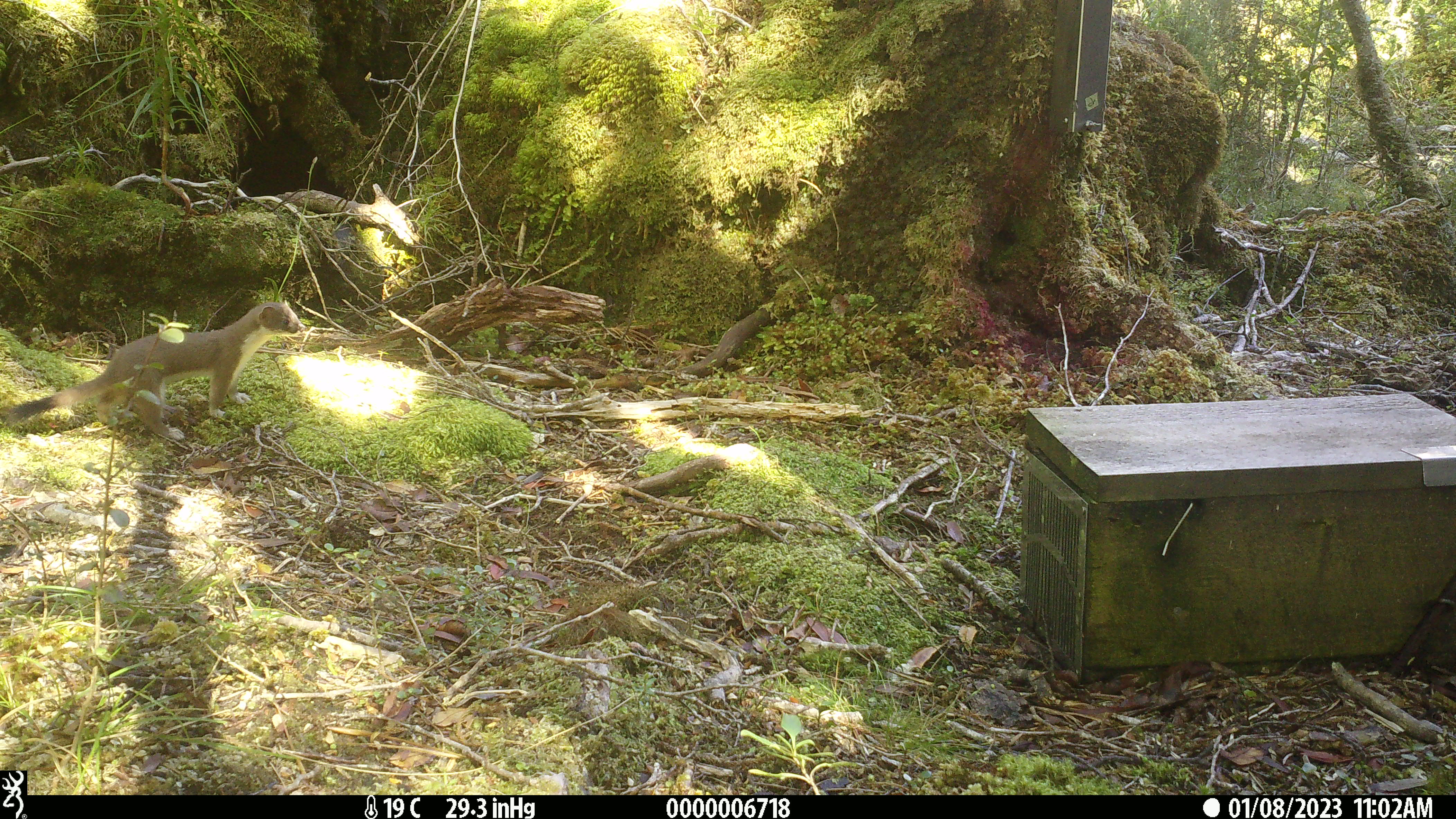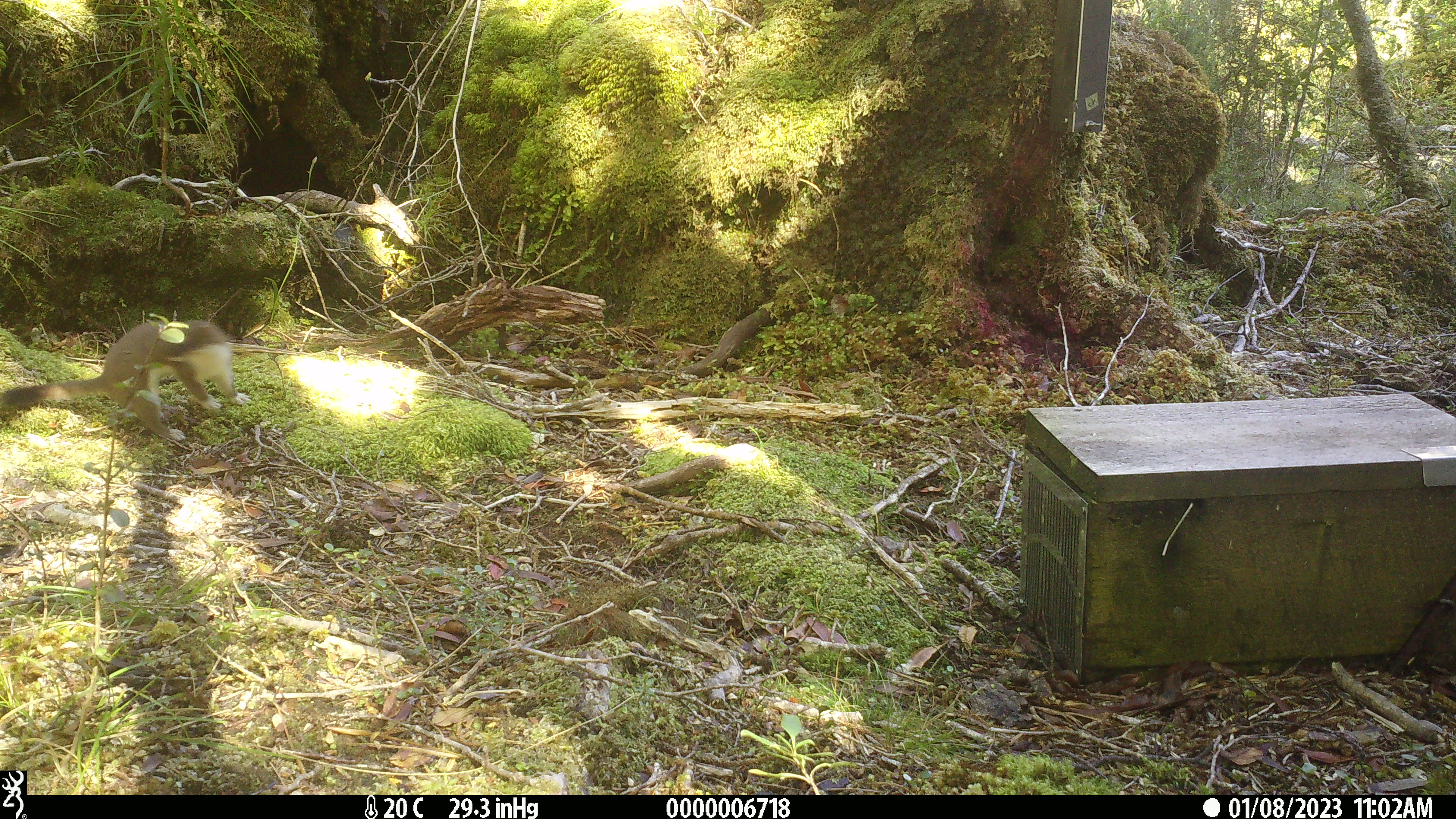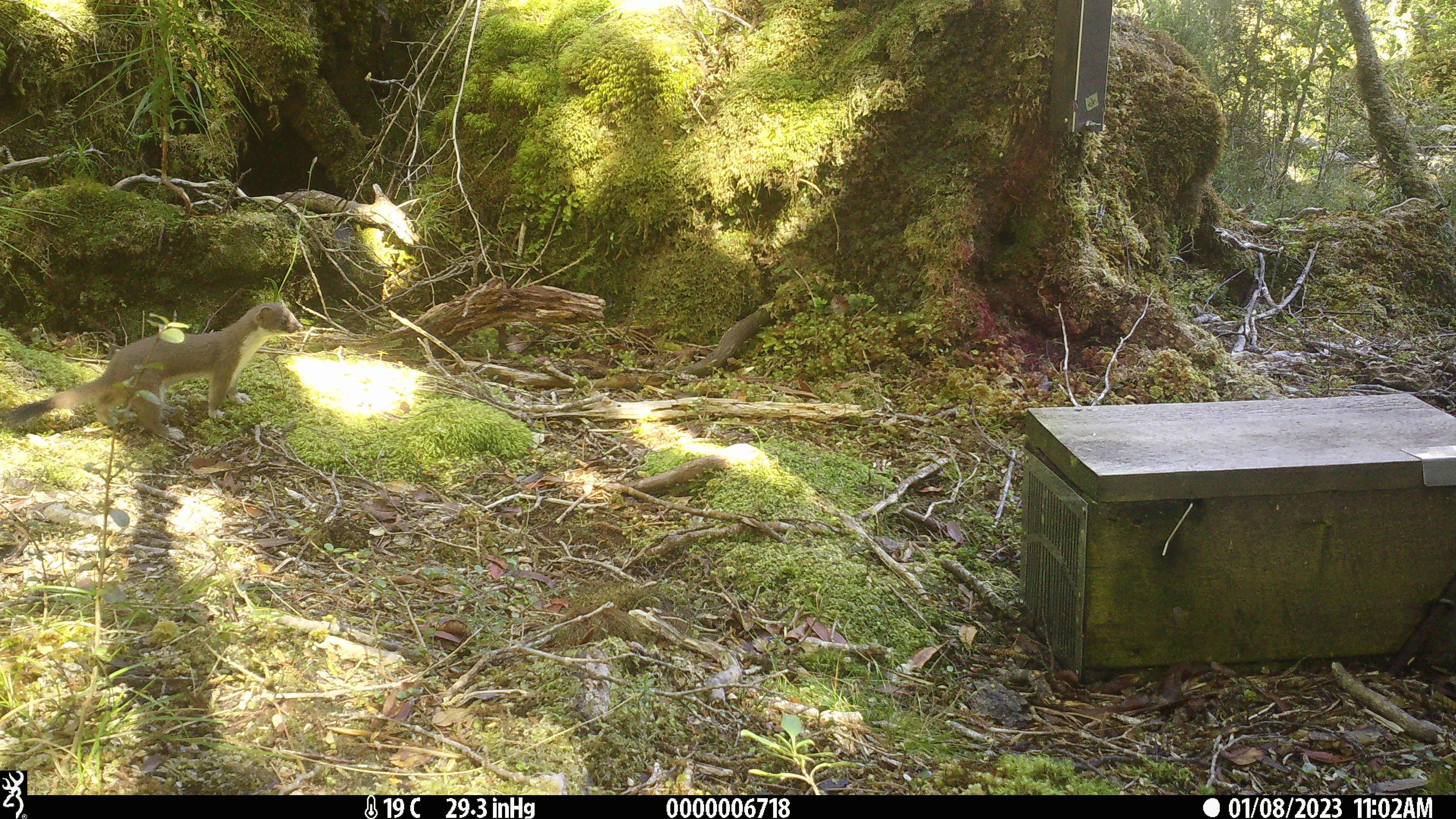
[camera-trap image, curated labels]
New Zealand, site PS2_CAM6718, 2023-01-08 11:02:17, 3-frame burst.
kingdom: Animalia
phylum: Chordata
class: Mammalia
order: Carnivora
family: Mustelidae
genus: Mustela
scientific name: Mustela erminea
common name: stoat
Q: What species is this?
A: Stoat (Mustela erminea).